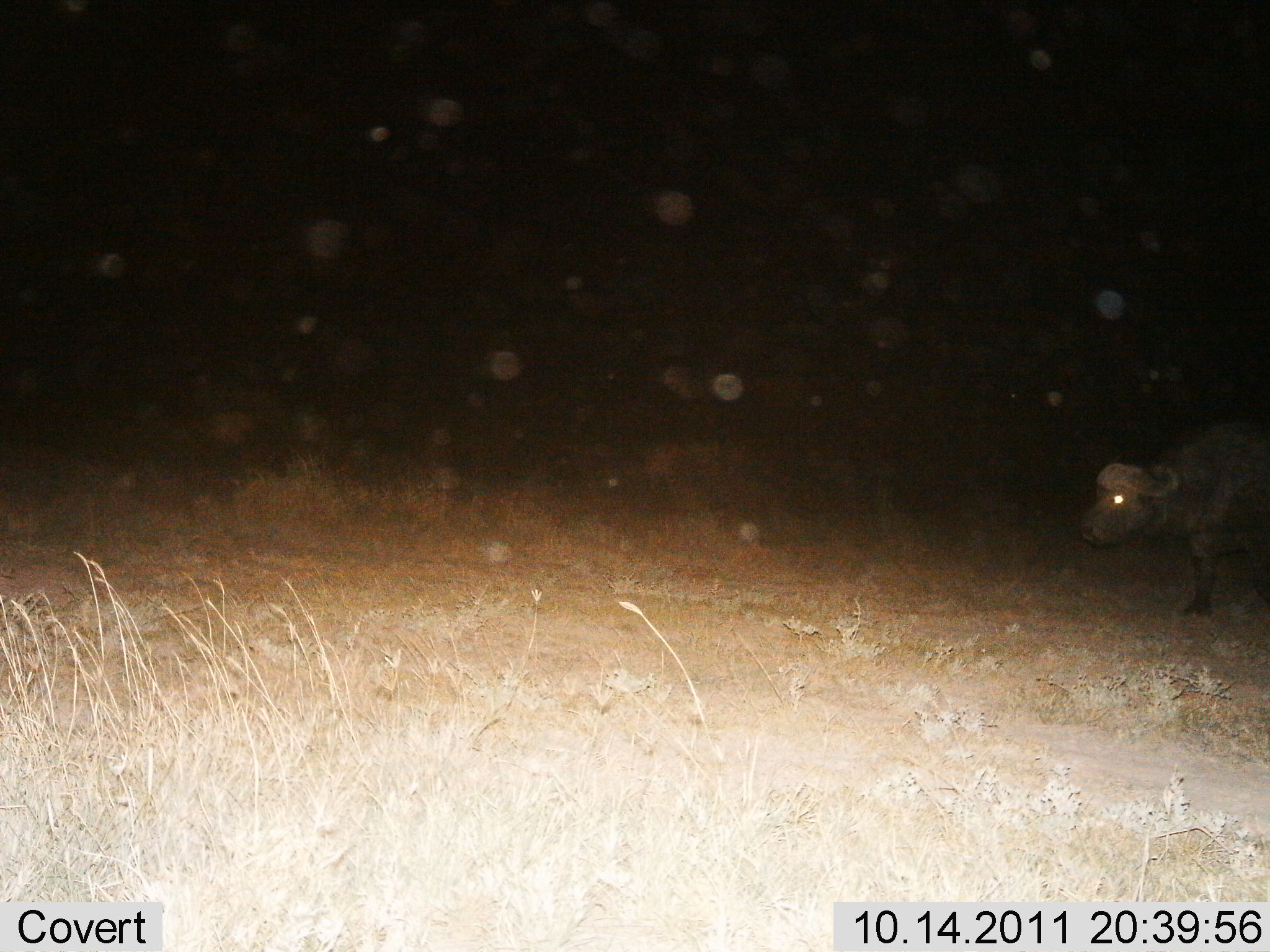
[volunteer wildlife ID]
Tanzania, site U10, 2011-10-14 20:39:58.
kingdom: Animalia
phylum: Chordata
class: Mammalia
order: Artiodactyla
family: Bovidae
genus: Syncerus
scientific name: Syncerus caffer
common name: cape buffalo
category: buffalo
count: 1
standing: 55%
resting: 0%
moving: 45%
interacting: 0%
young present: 0%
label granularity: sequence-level